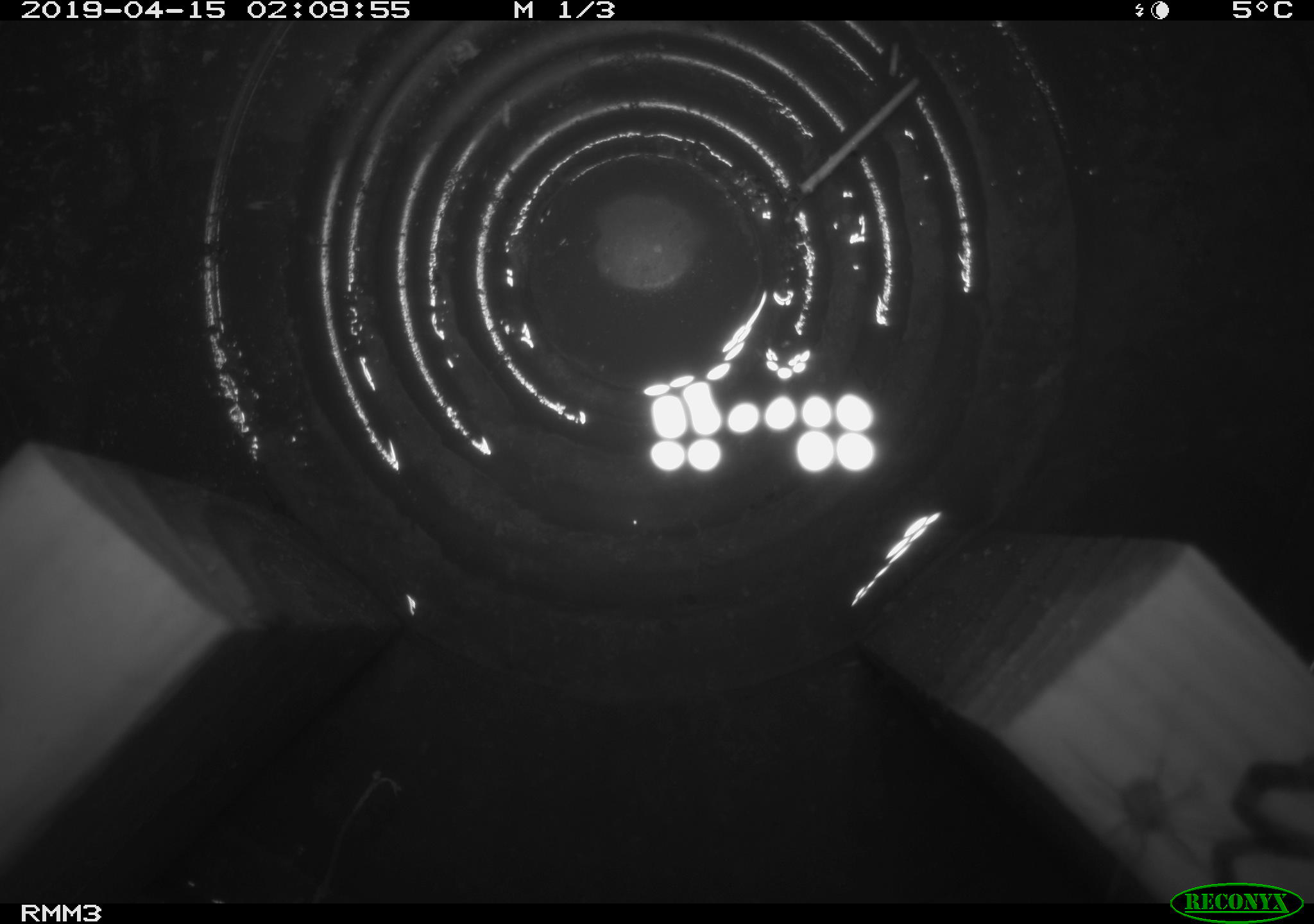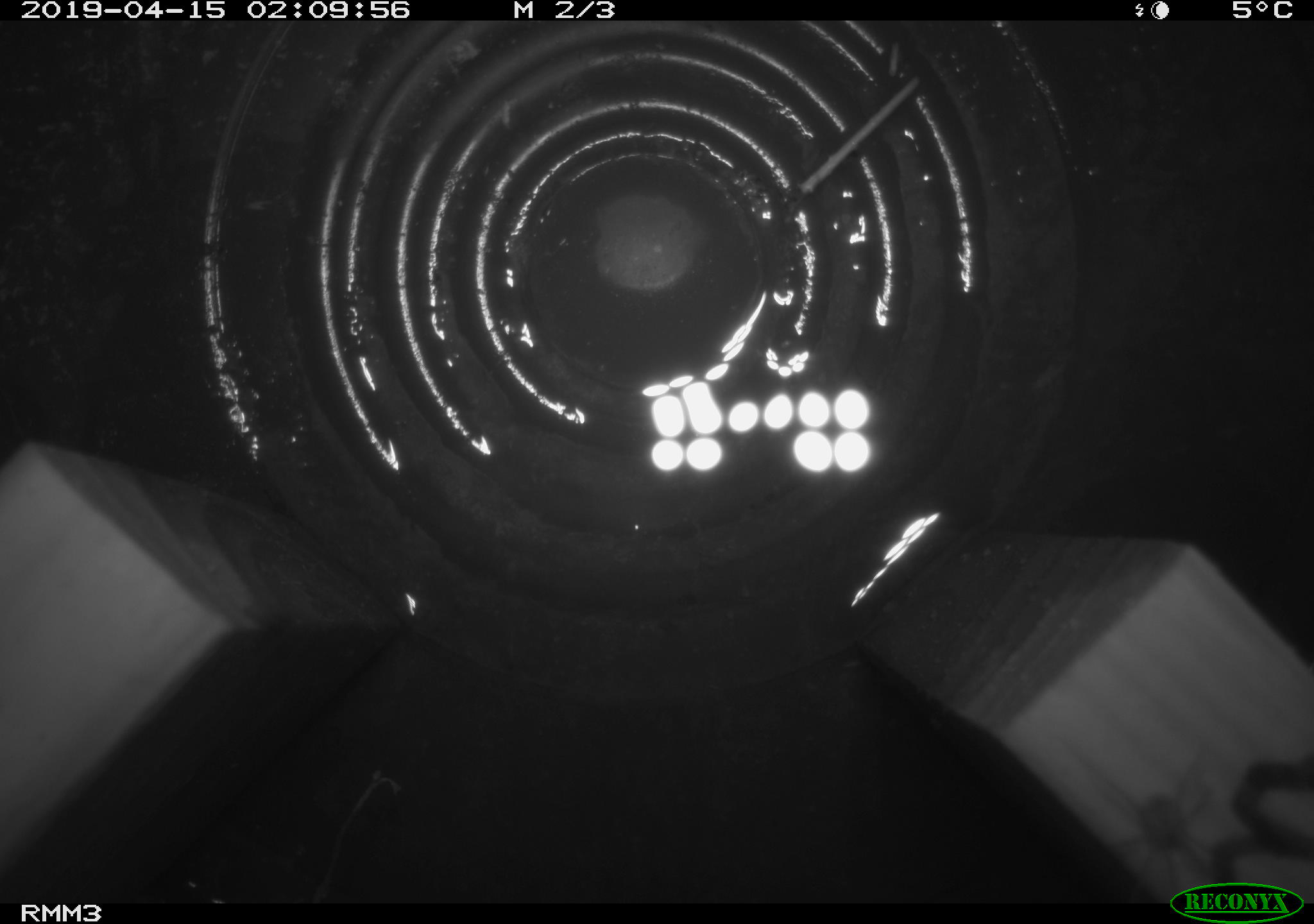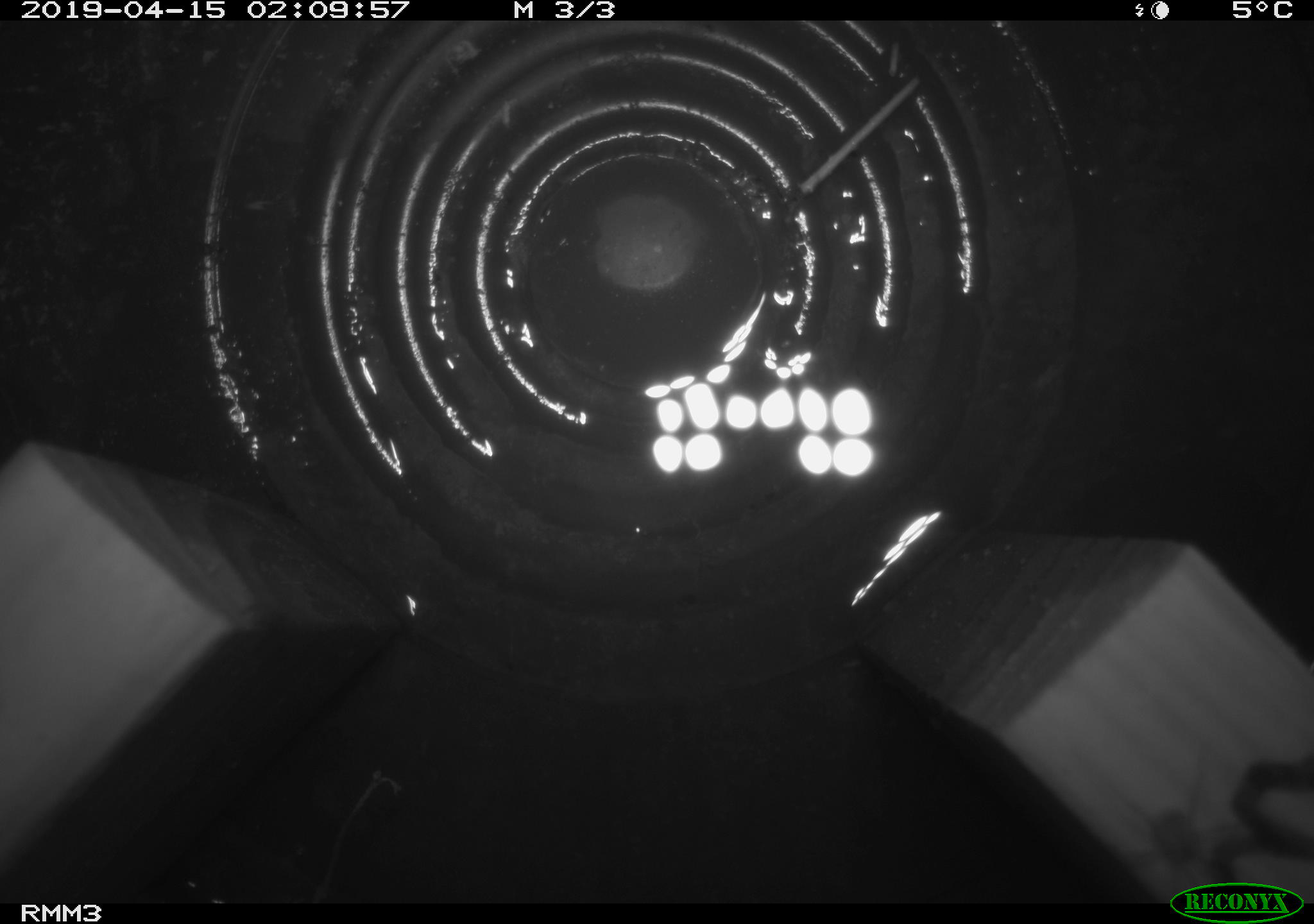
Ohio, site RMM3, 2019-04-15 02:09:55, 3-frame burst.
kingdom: Animalia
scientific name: Animalia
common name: animal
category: invertebrate